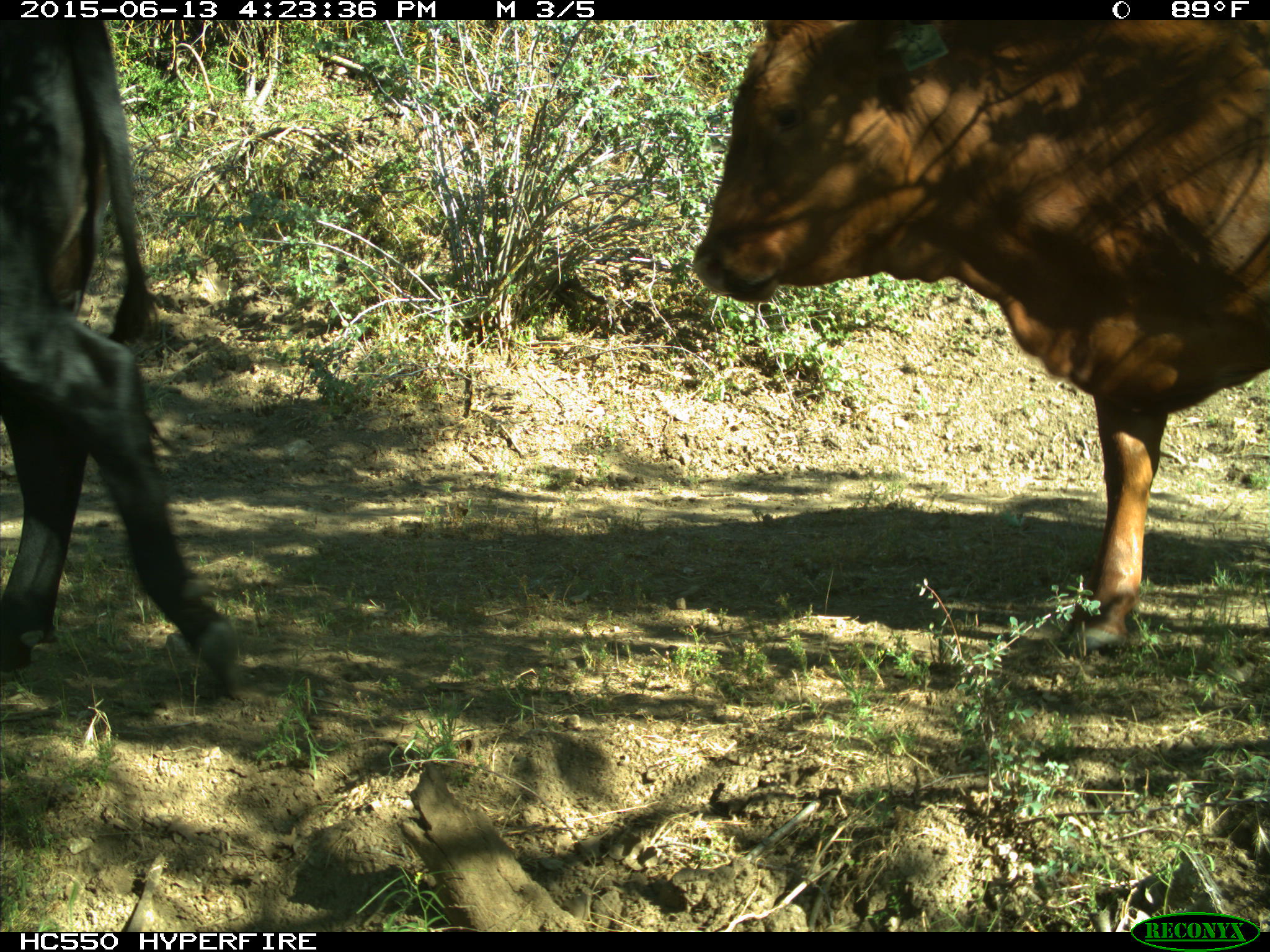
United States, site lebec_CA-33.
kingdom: Animalia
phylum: Chordata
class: Mammalia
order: Artiodactyla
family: Bovidae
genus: Bos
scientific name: Bos taurus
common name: domestic cow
Bos taurus (domestic cow).